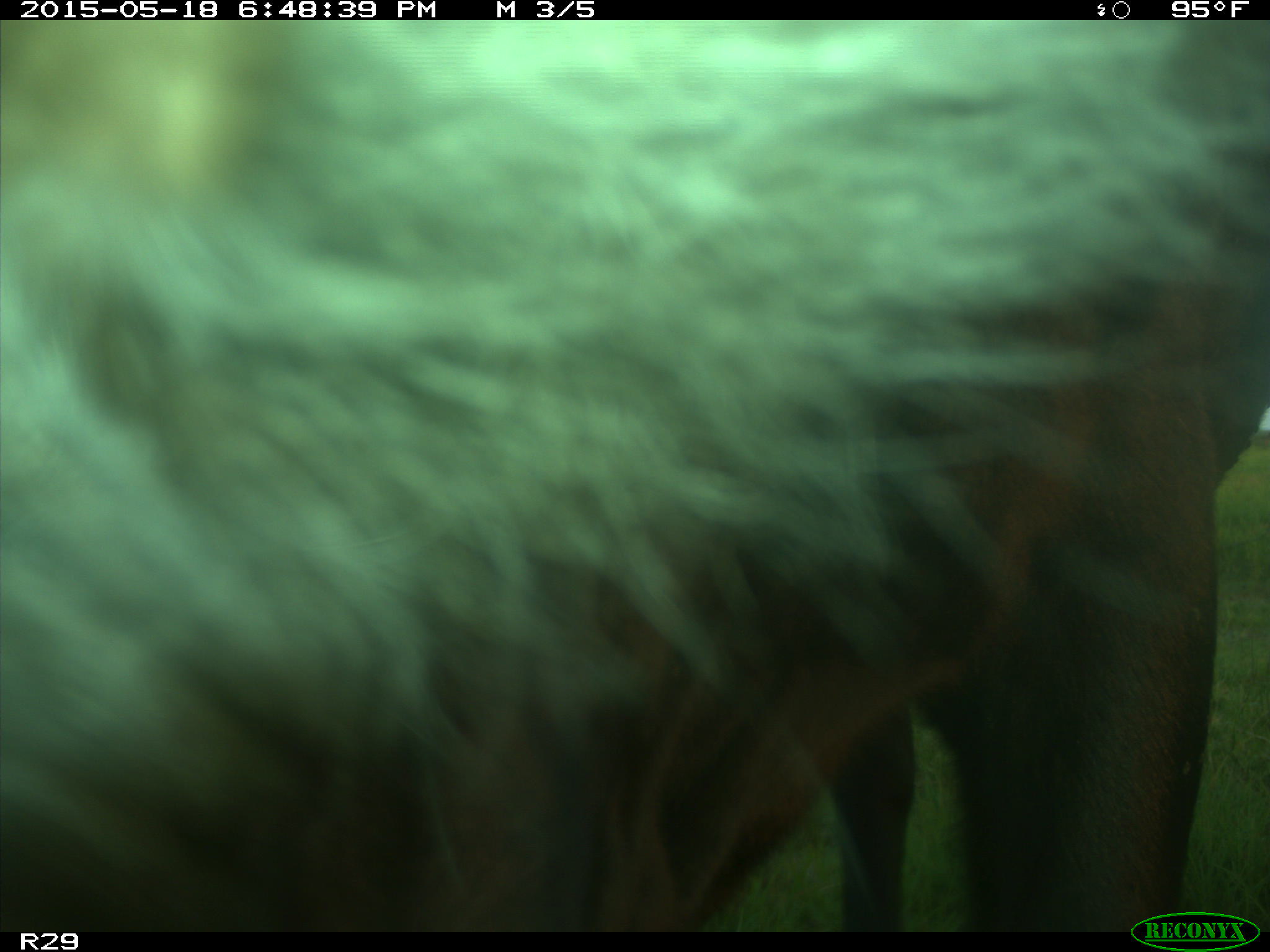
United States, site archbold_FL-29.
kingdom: Animalia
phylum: Chordata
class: Mammalia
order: Artiodactyla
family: Bovidae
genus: Bos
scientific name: Bos taurus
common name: domestic cow